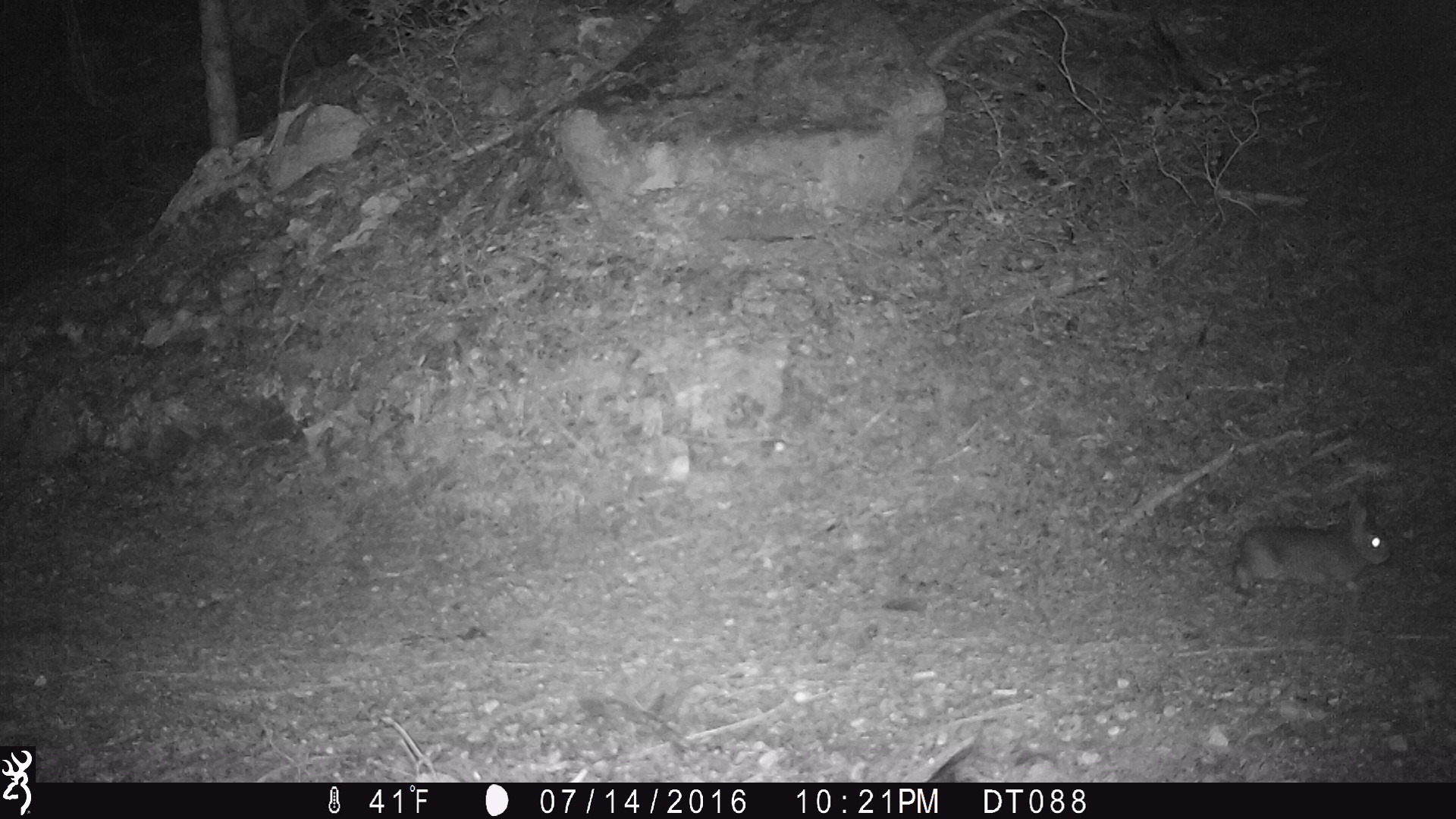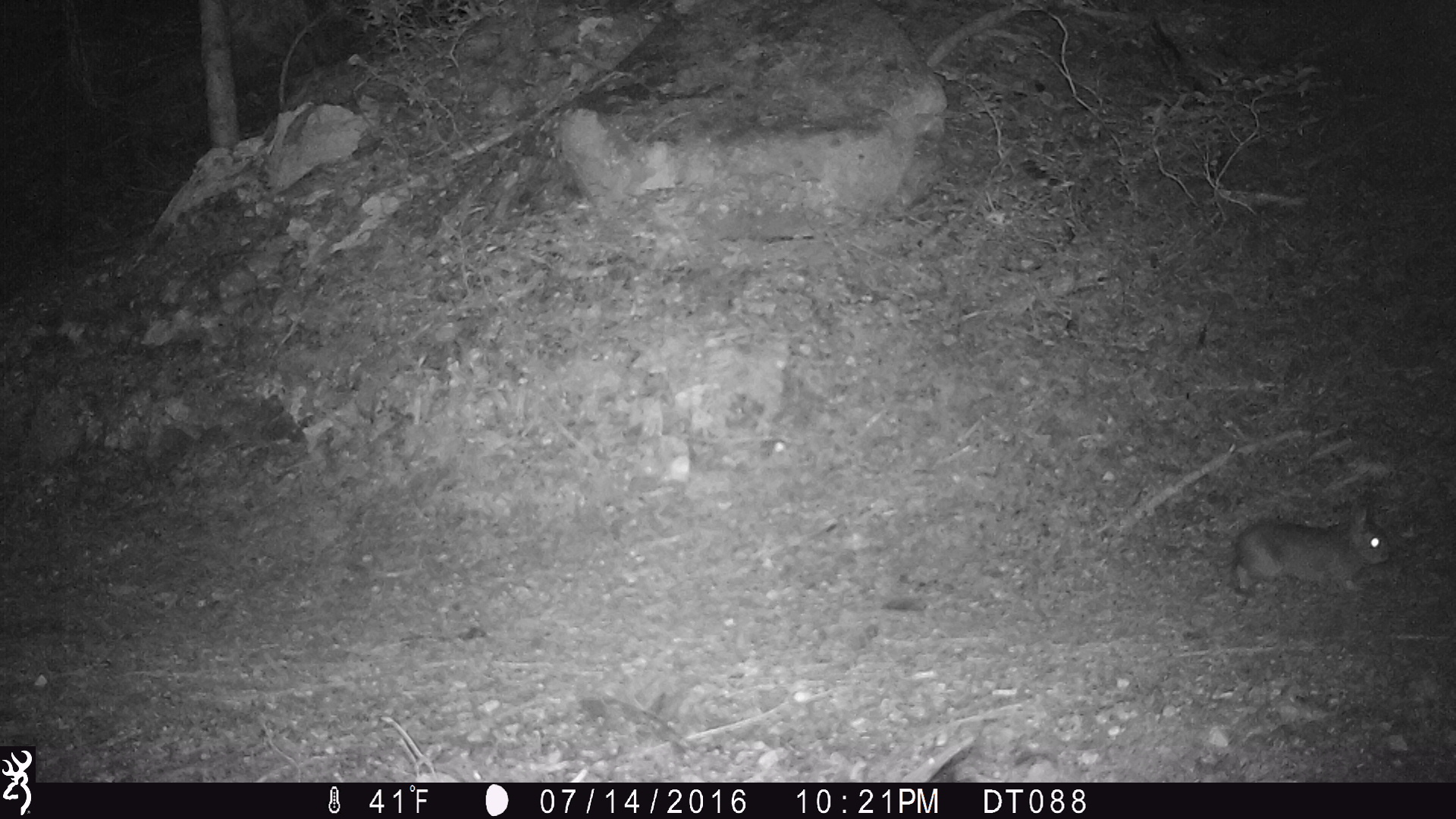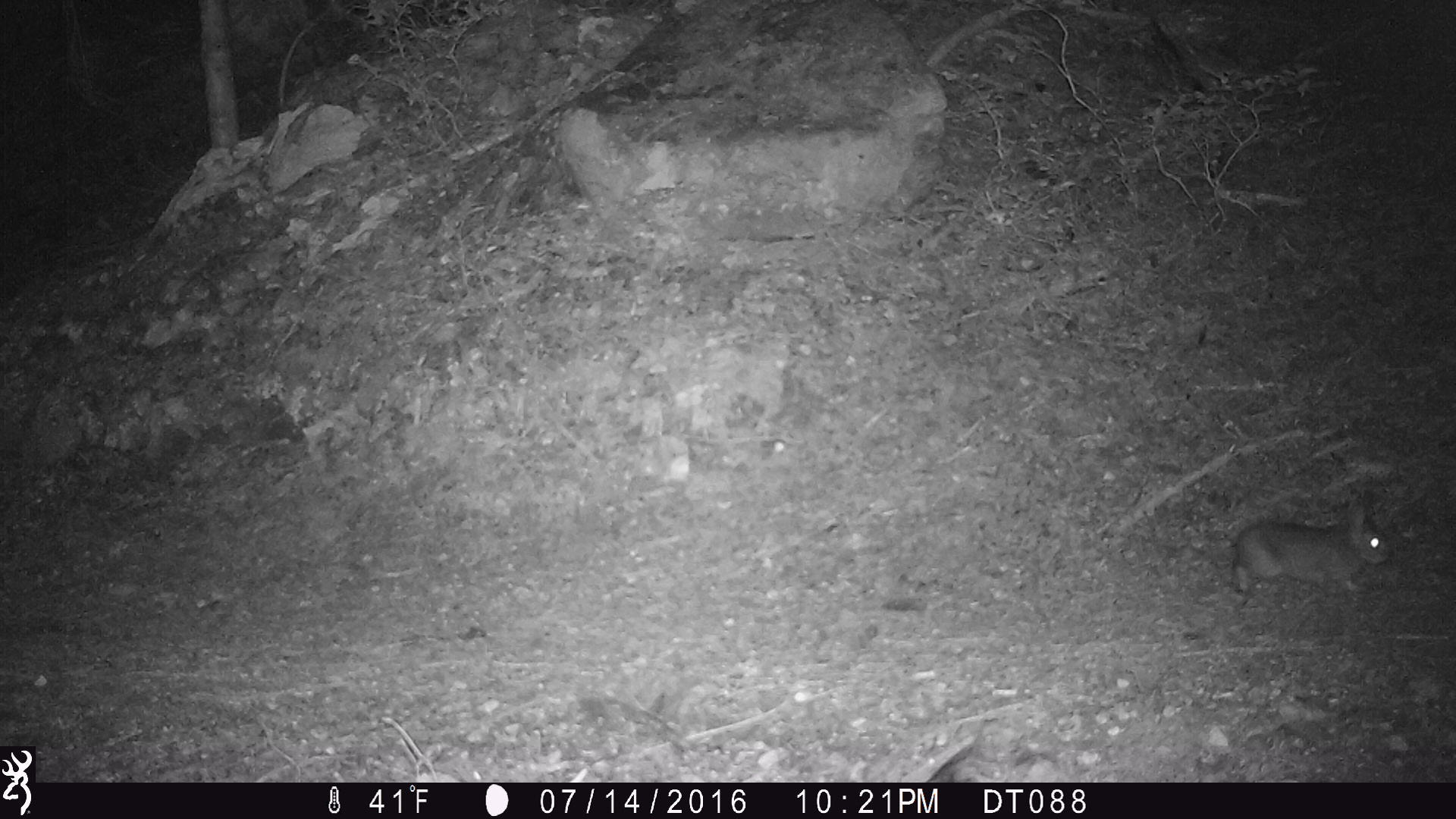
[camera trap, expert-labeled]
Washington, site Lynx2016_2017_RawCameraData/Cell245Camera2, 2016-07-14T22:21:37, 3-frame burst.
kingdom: Animalia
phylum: Chordata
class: Mammalia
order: Lagomorpha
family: Leporidae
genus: Lepus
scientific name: Lepus americanus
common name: snowshoe hare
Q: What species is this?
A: Lepus americanus (snowshoe hare).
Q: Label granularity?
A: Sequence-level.